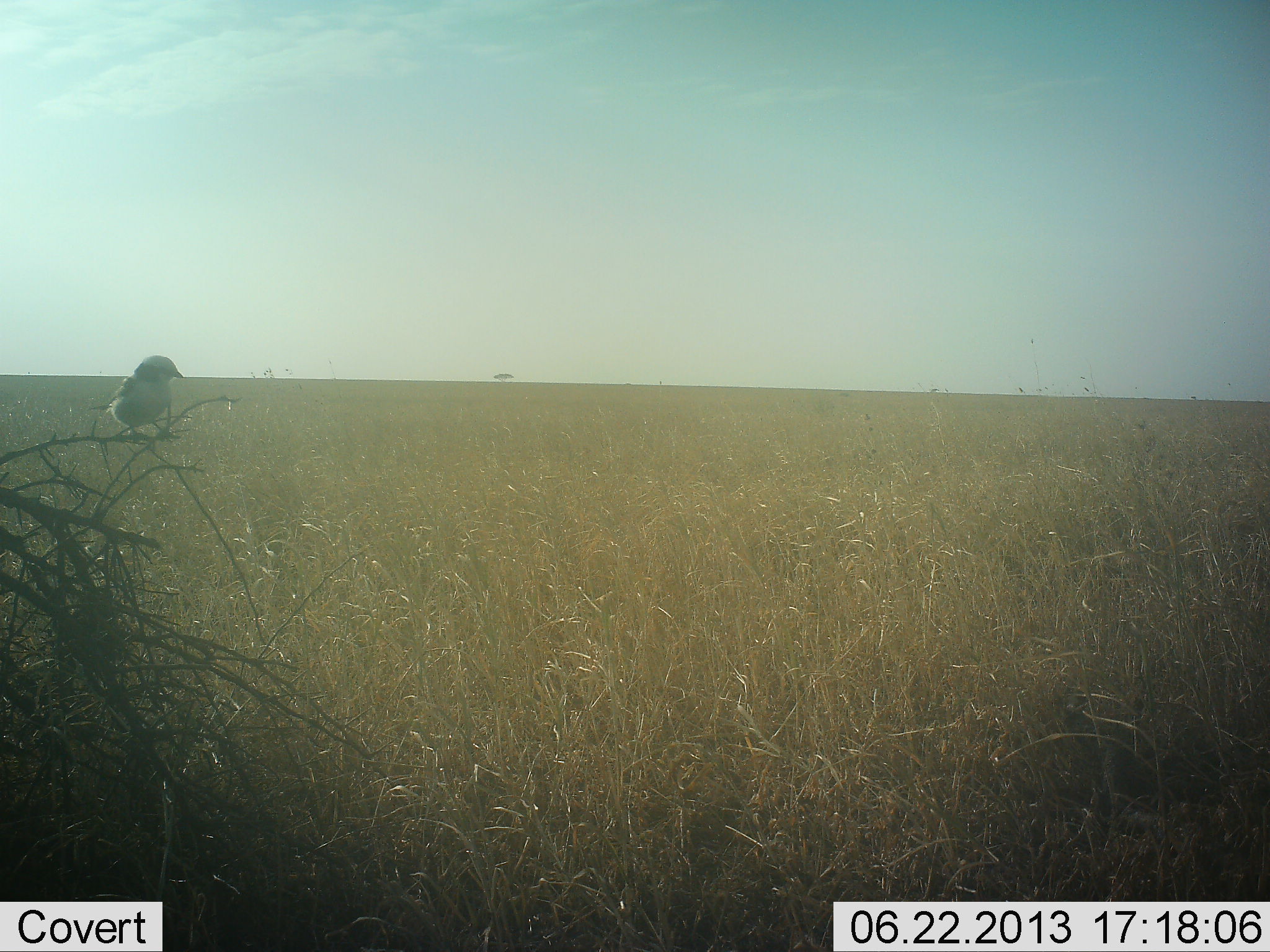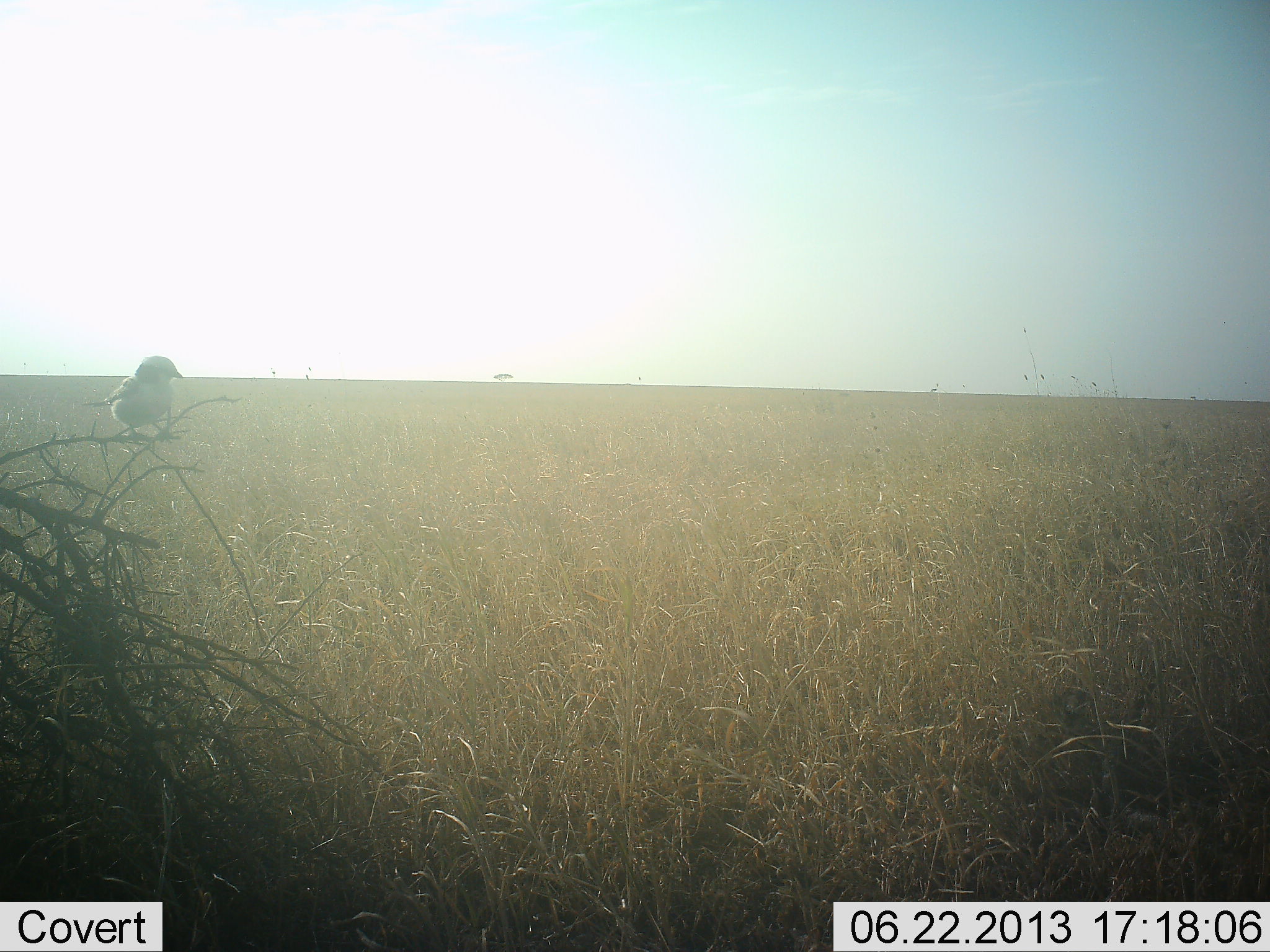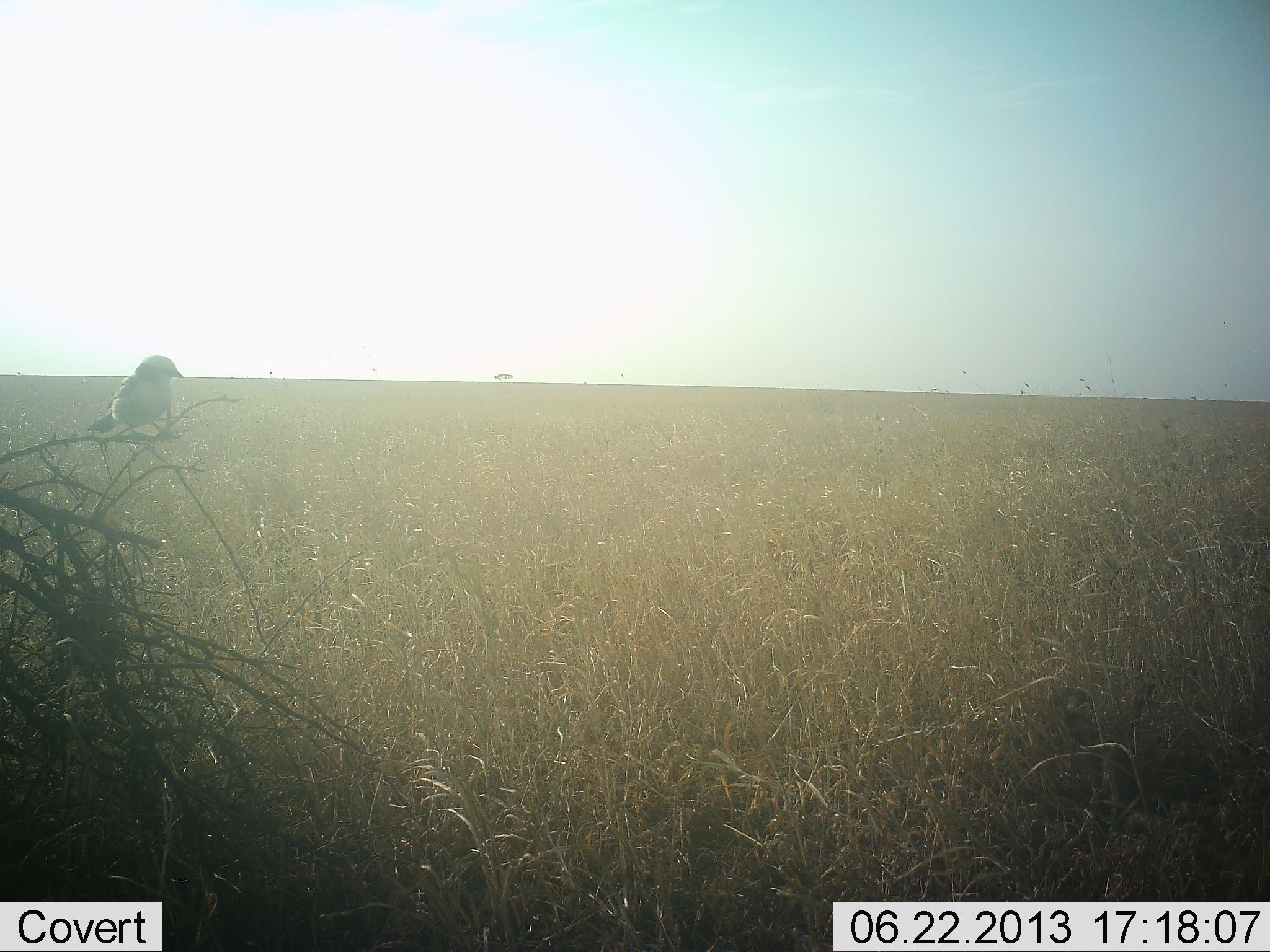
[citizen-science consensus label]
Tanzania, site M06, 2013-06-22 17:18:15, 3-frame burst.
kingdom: Animalia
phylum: Chordata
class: Aves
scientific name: Aves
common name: bird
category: otherbird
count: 1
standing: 67%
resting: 39%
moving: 0%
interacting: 0%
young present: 0%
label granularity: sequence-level